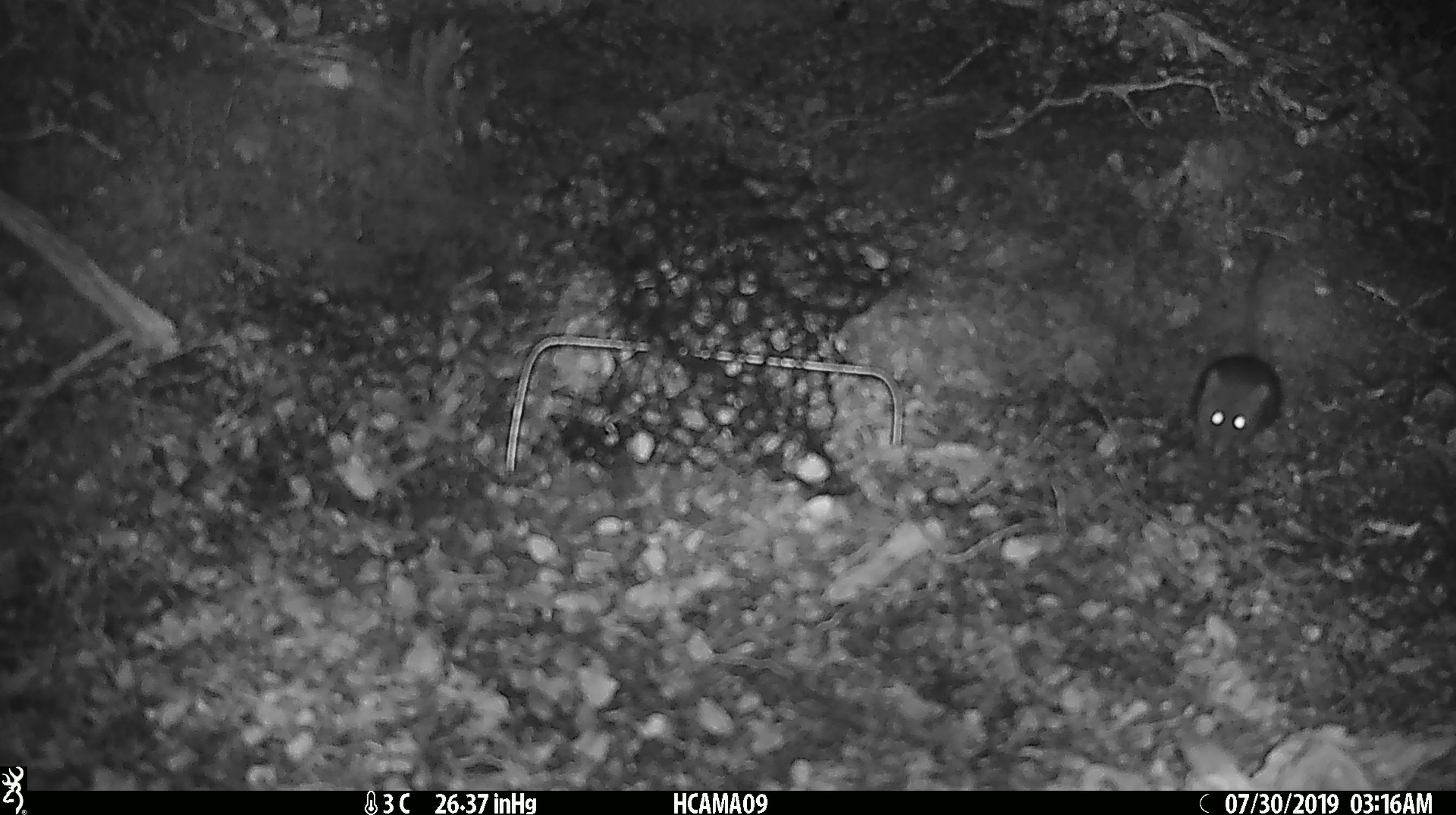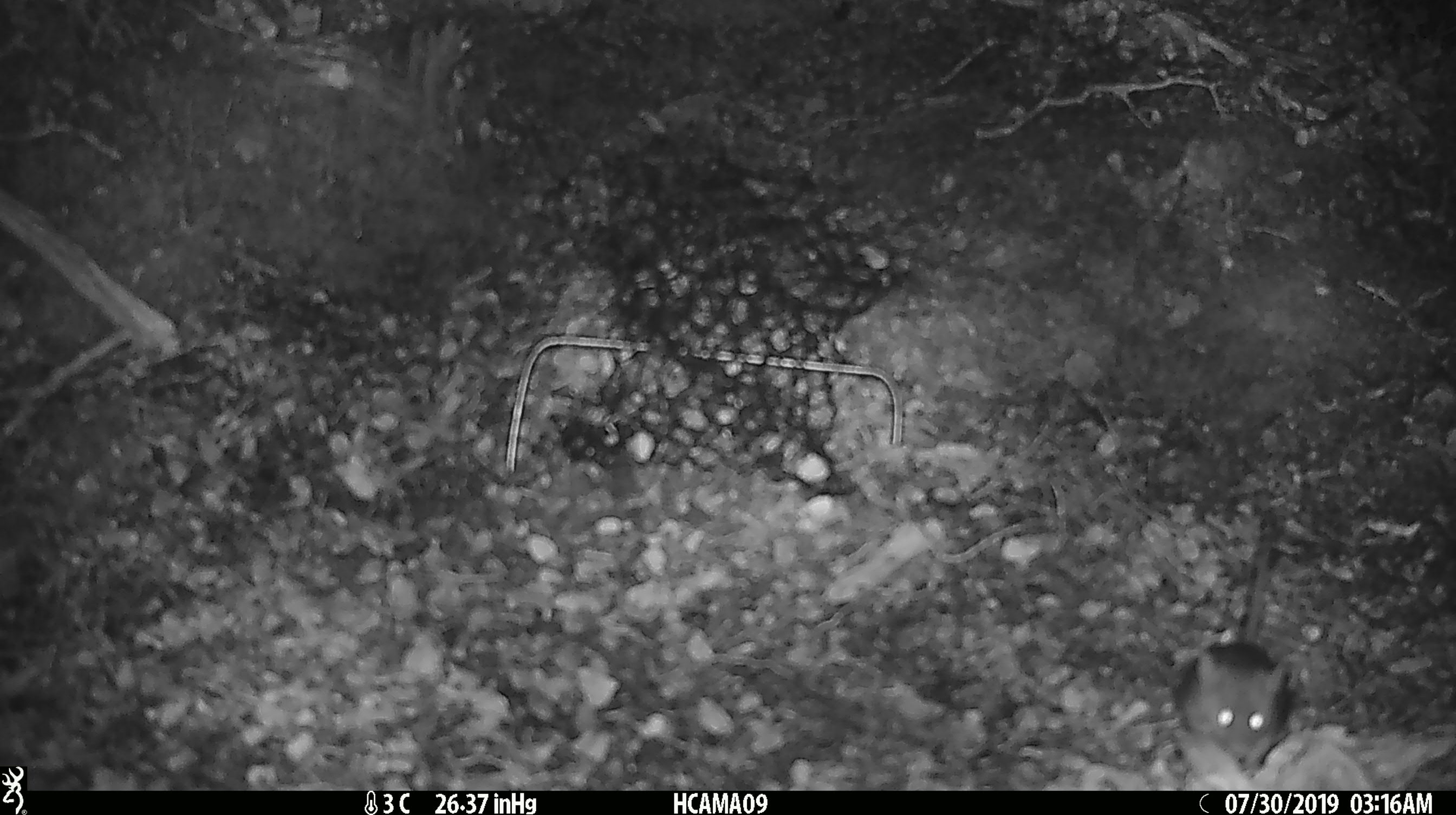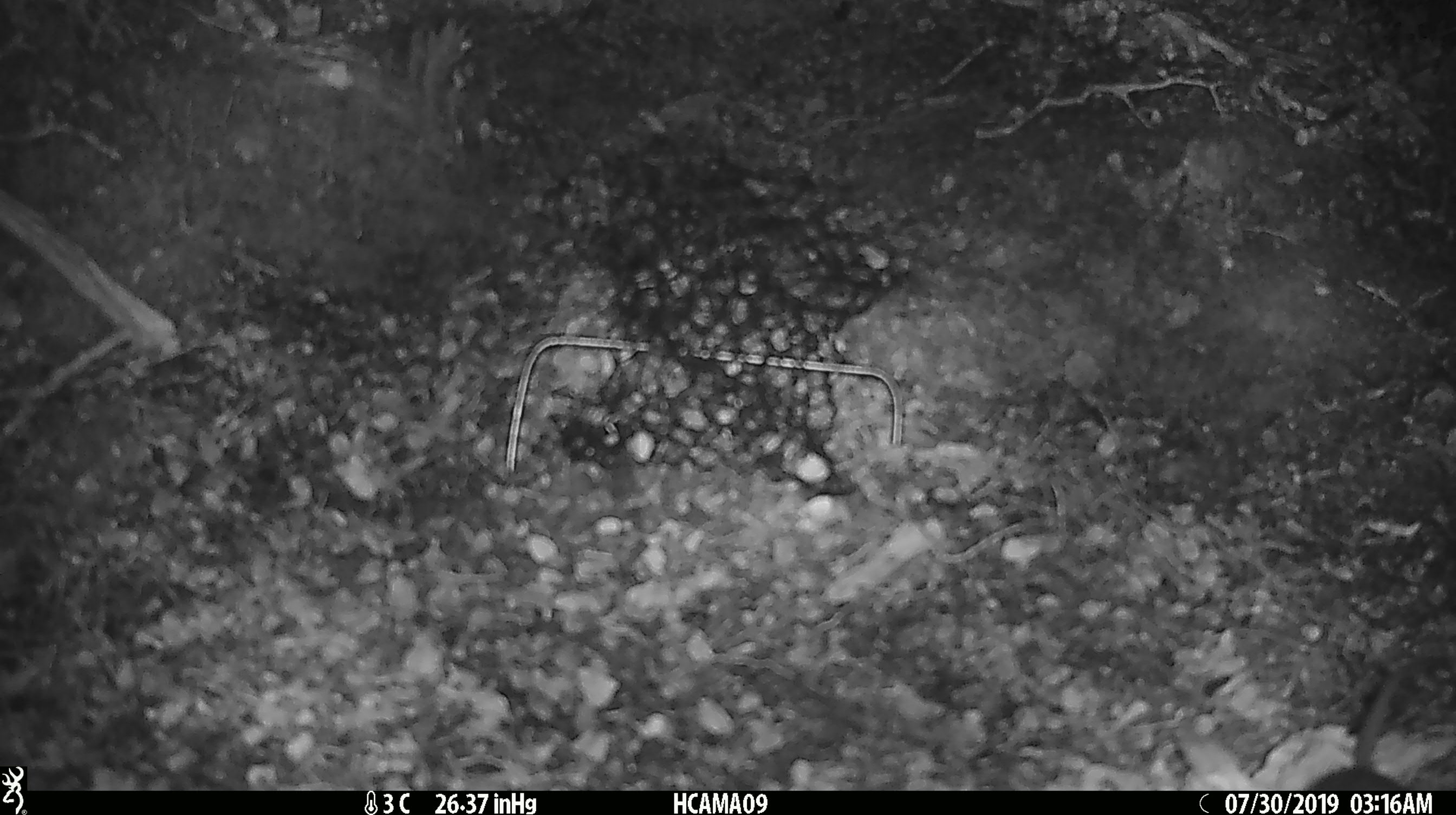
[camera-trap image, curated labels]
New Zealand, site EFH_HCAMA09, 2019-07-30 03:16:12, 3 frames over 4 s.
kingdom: Animalia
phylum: Chordata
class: Mammalia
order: Rodentia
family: Muridae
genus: Mus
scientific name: Mus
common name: mouse